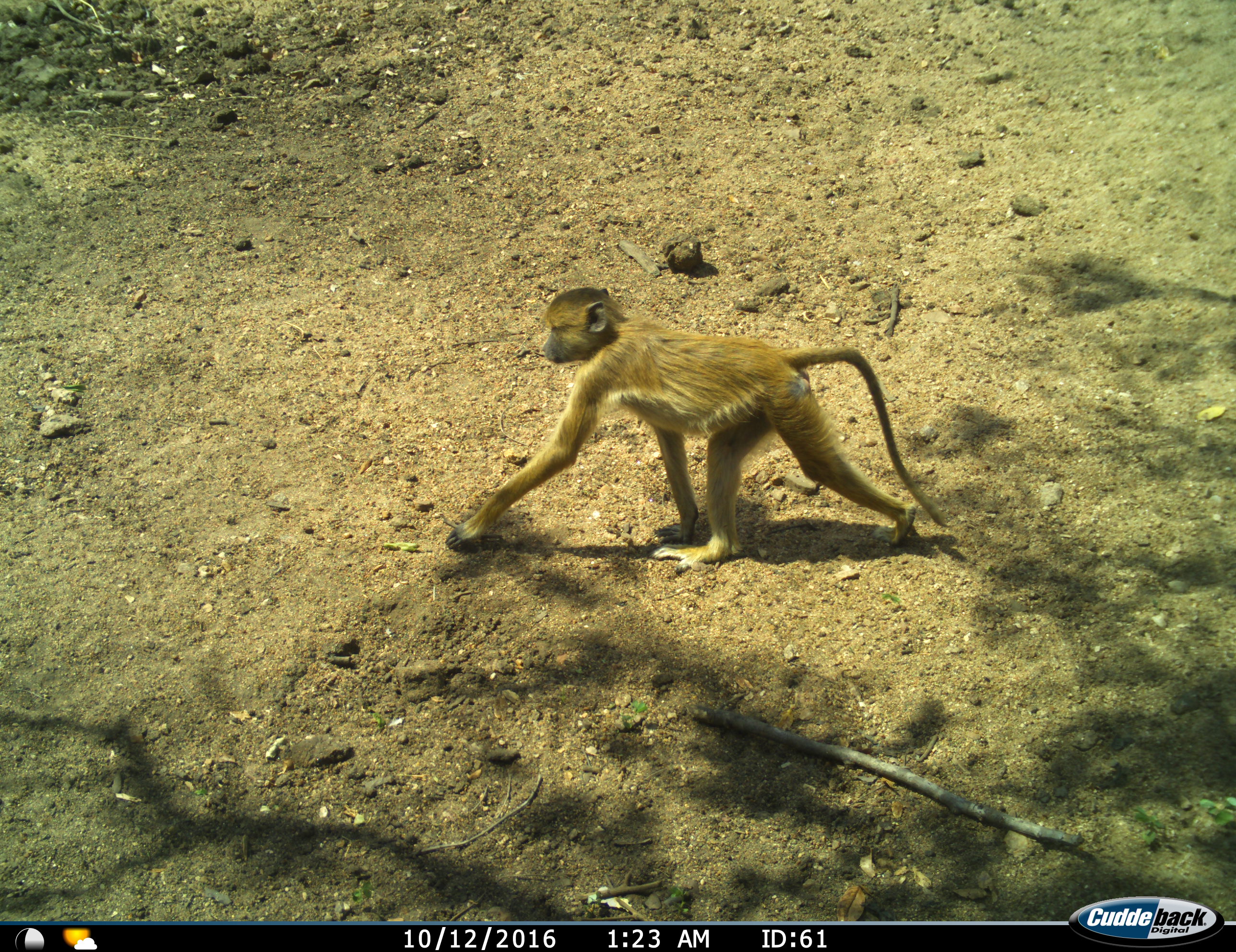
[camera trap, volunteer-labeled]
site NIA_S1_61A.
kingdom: Animalia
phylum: Chordata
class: Mammalia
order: Primates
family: Cercopithecidae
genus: Papio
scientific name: Papio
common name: baboon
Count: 1.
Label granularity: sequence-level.